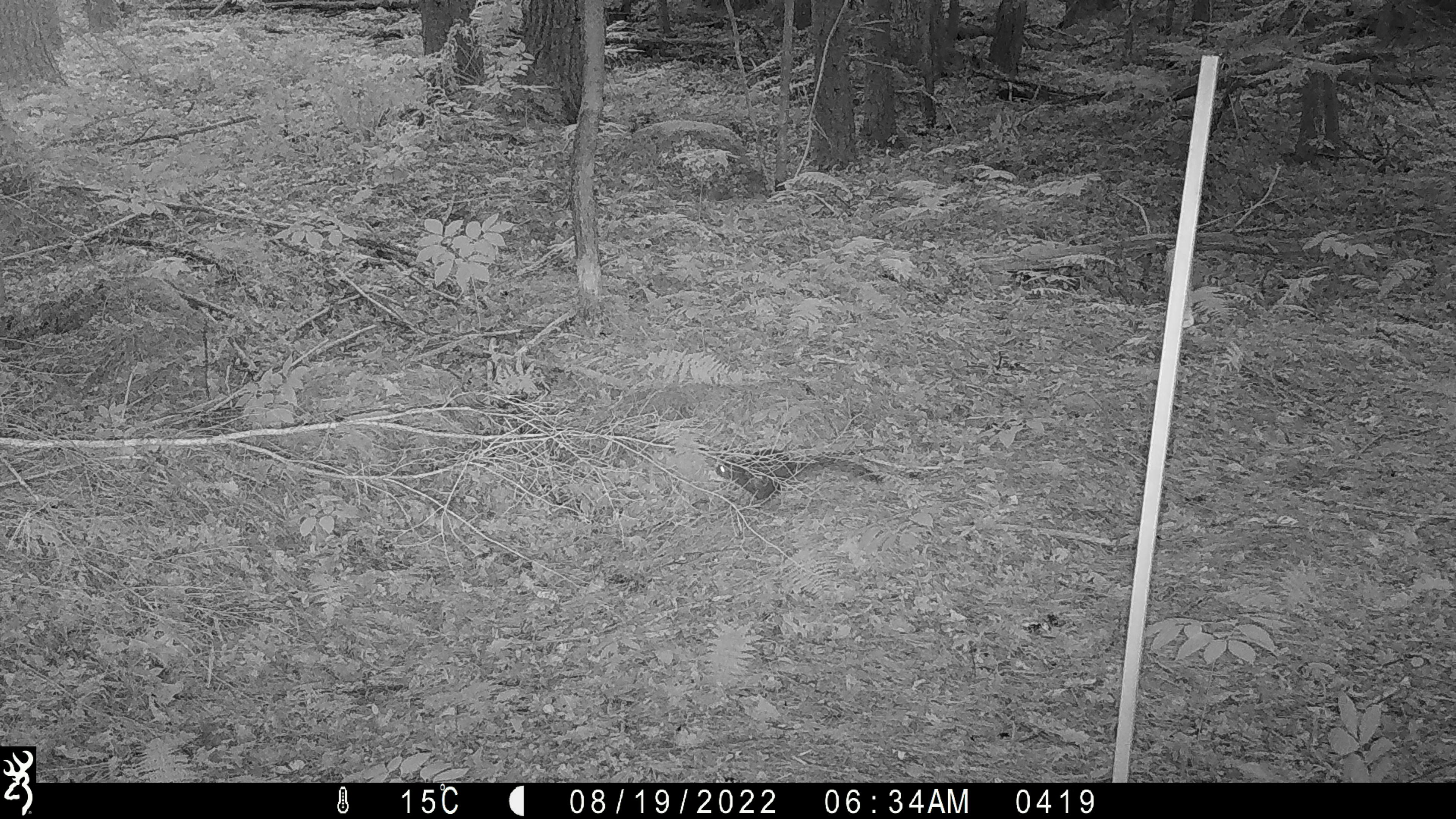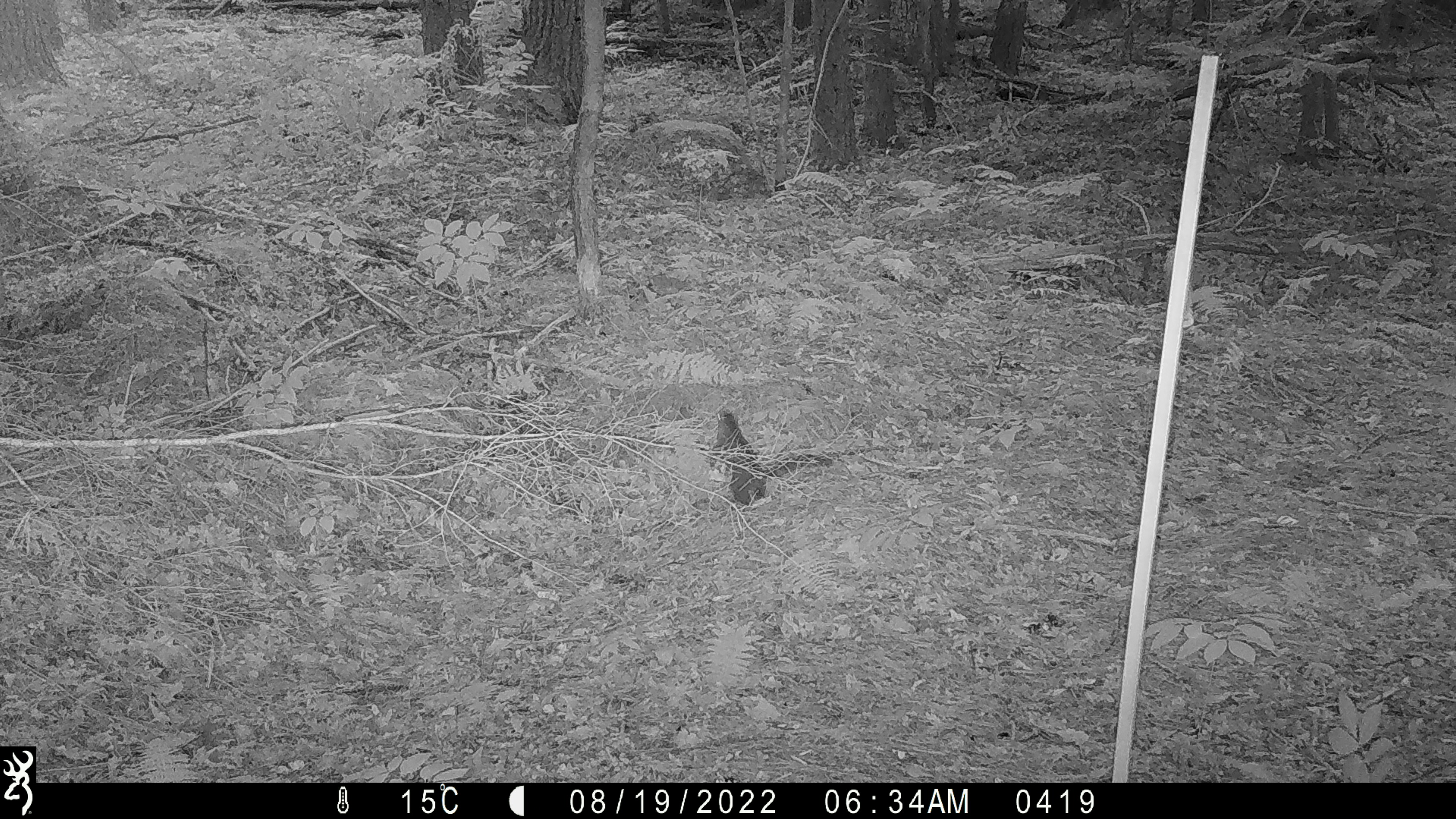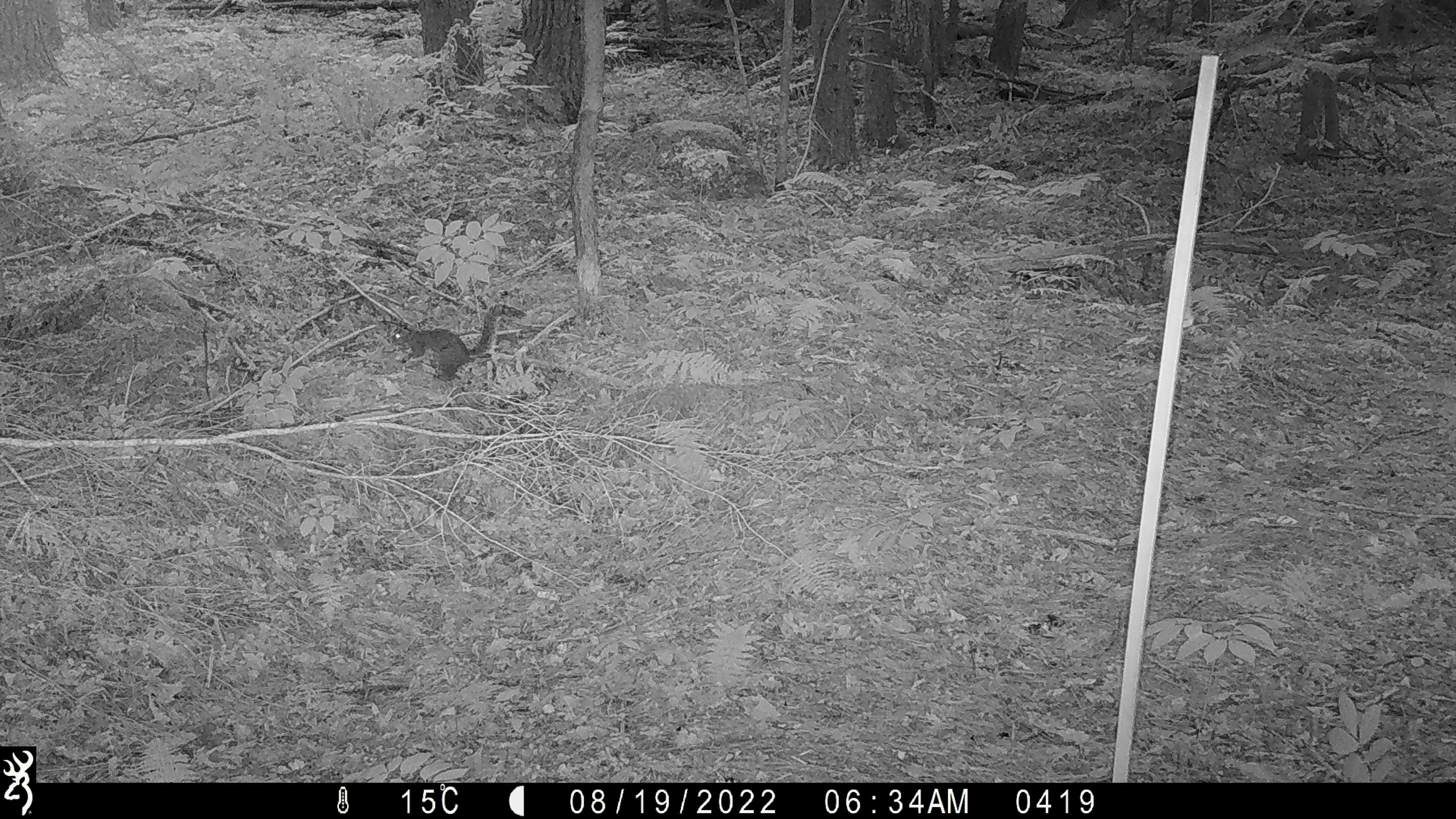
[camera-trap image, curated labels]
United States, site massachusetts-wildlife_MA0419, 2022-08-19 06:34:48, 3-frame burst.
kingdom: Animalia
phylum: Chordata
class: Mammalia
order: Rodentia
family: Sciuridae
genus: Sciurus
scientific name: Sciurus carolinensis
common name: gray squirrel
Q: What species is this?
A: Gray squirrel (Sciurus carolinensis).